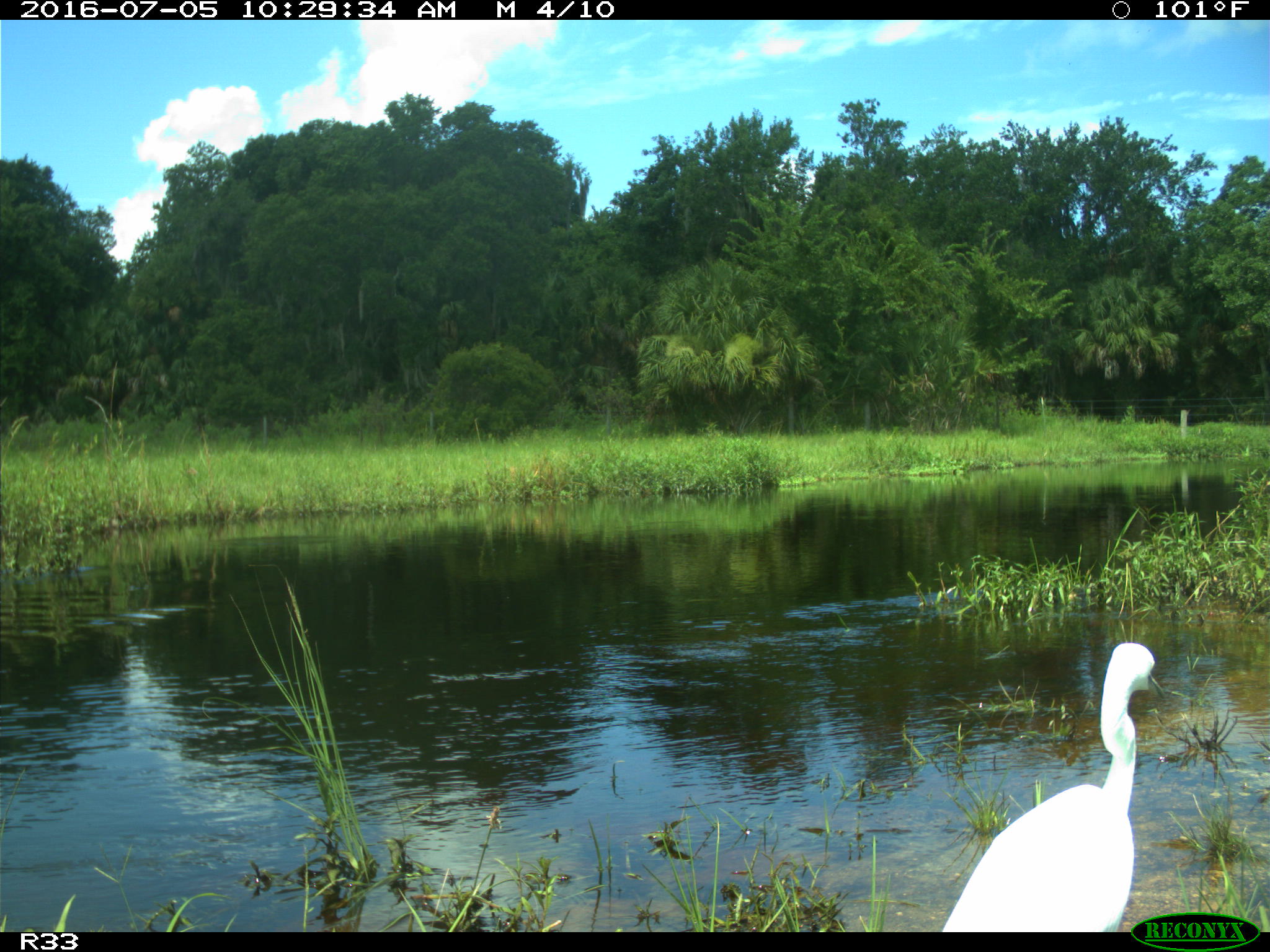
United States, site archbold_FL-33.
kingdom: Animalia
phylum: Chordata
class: Aves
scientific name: Aves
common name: birds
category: unidentified bird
Unidentified bird (birds) (Aves).